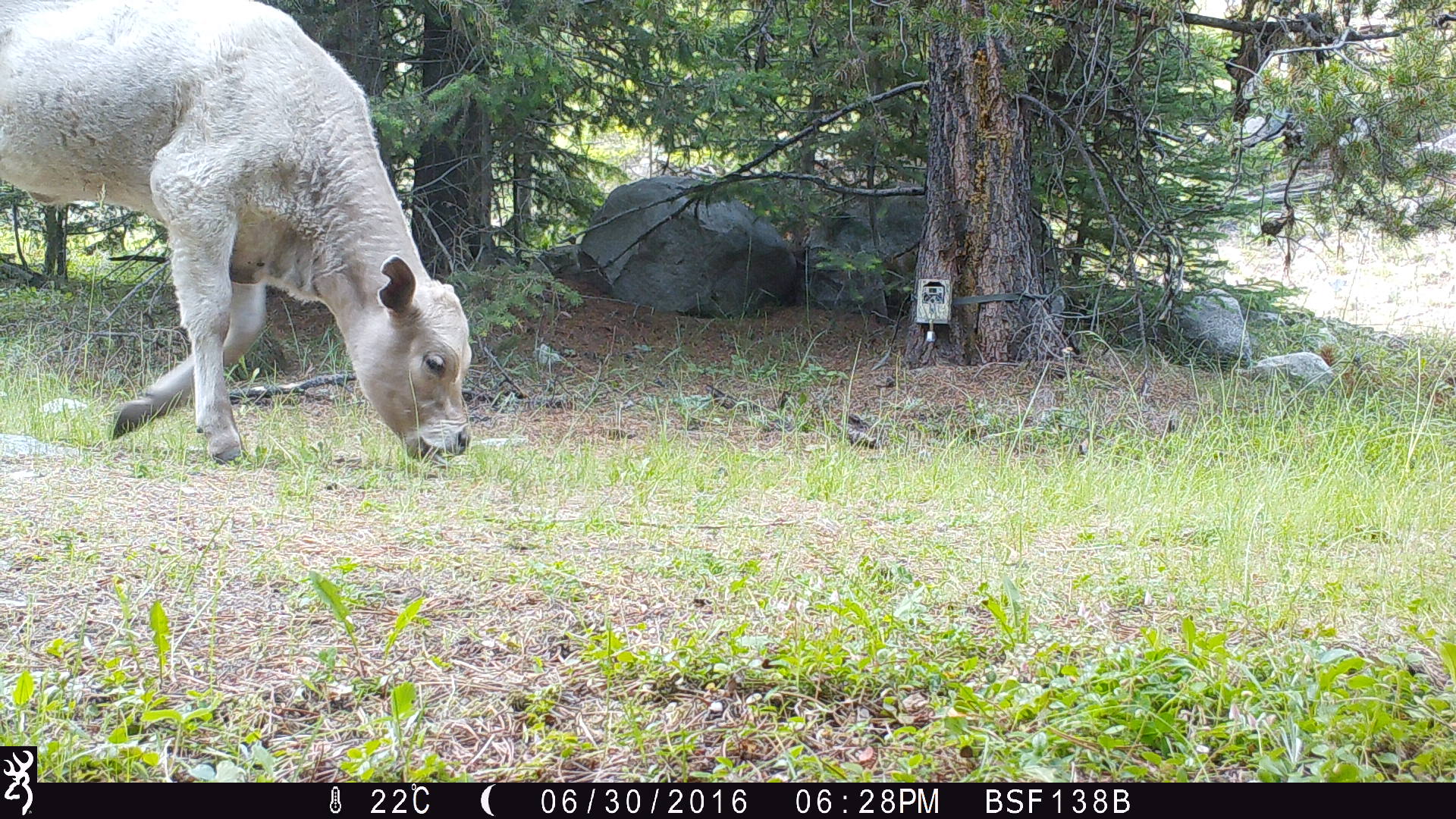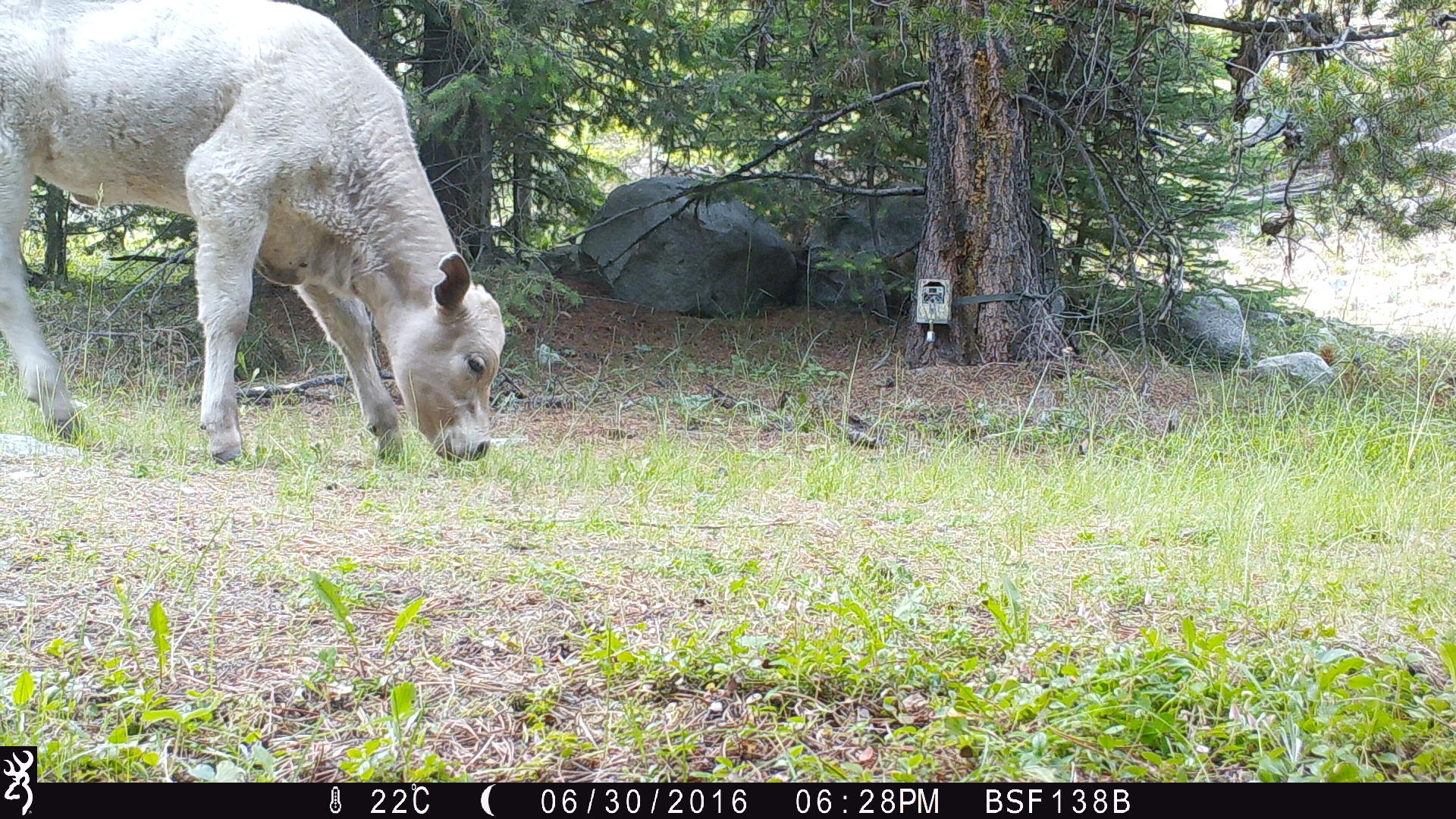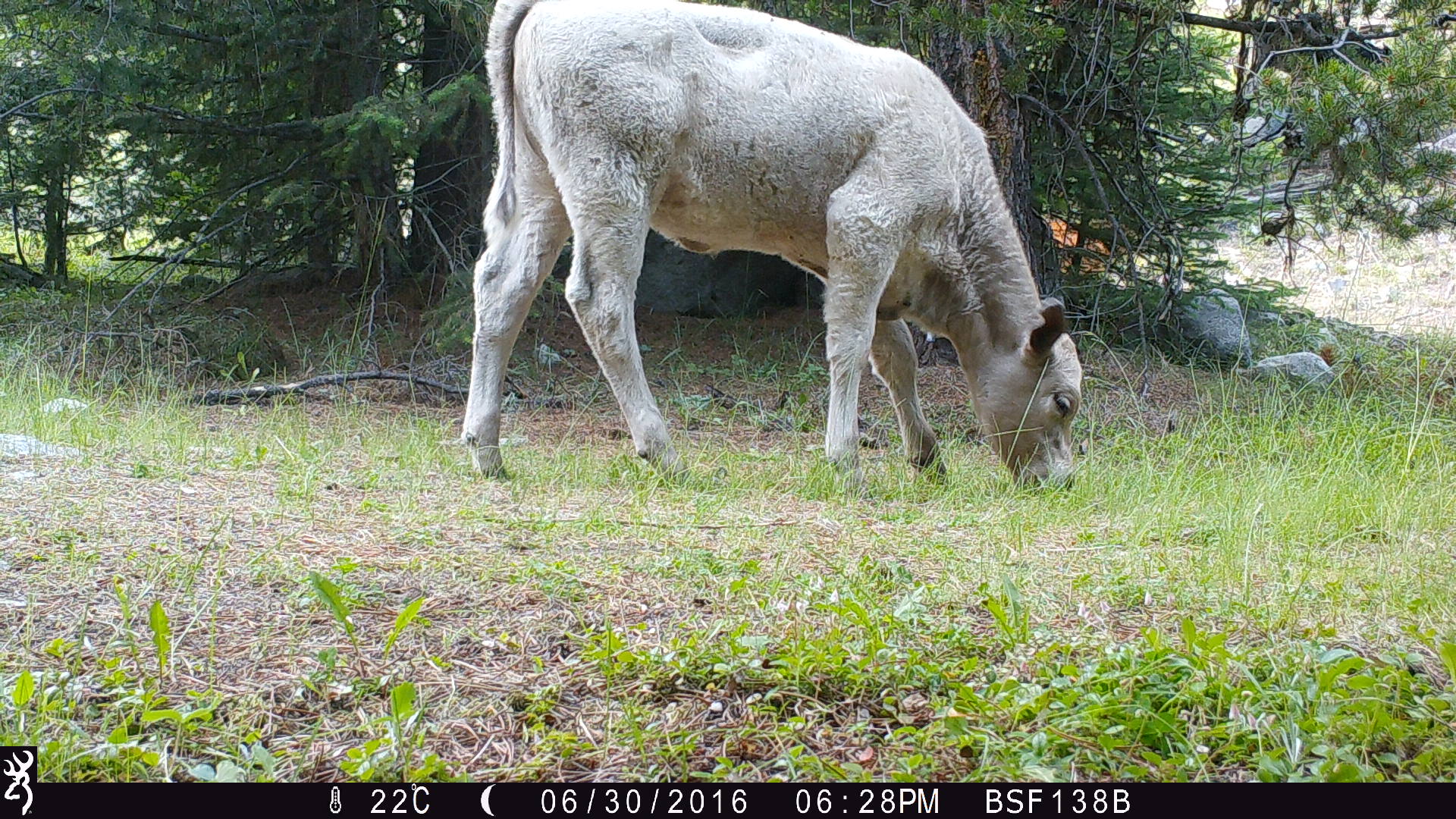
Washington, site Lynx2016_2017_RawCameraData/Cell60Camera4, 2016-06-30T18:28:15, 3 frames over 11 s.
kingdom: Animalia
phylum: Chordata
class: Mammalia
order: Artiodactyla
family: Bovidae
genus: Bos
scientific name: Bos taurus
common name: domestic cattle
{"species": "domestic cattle (Bos taurus)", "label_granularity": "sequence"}